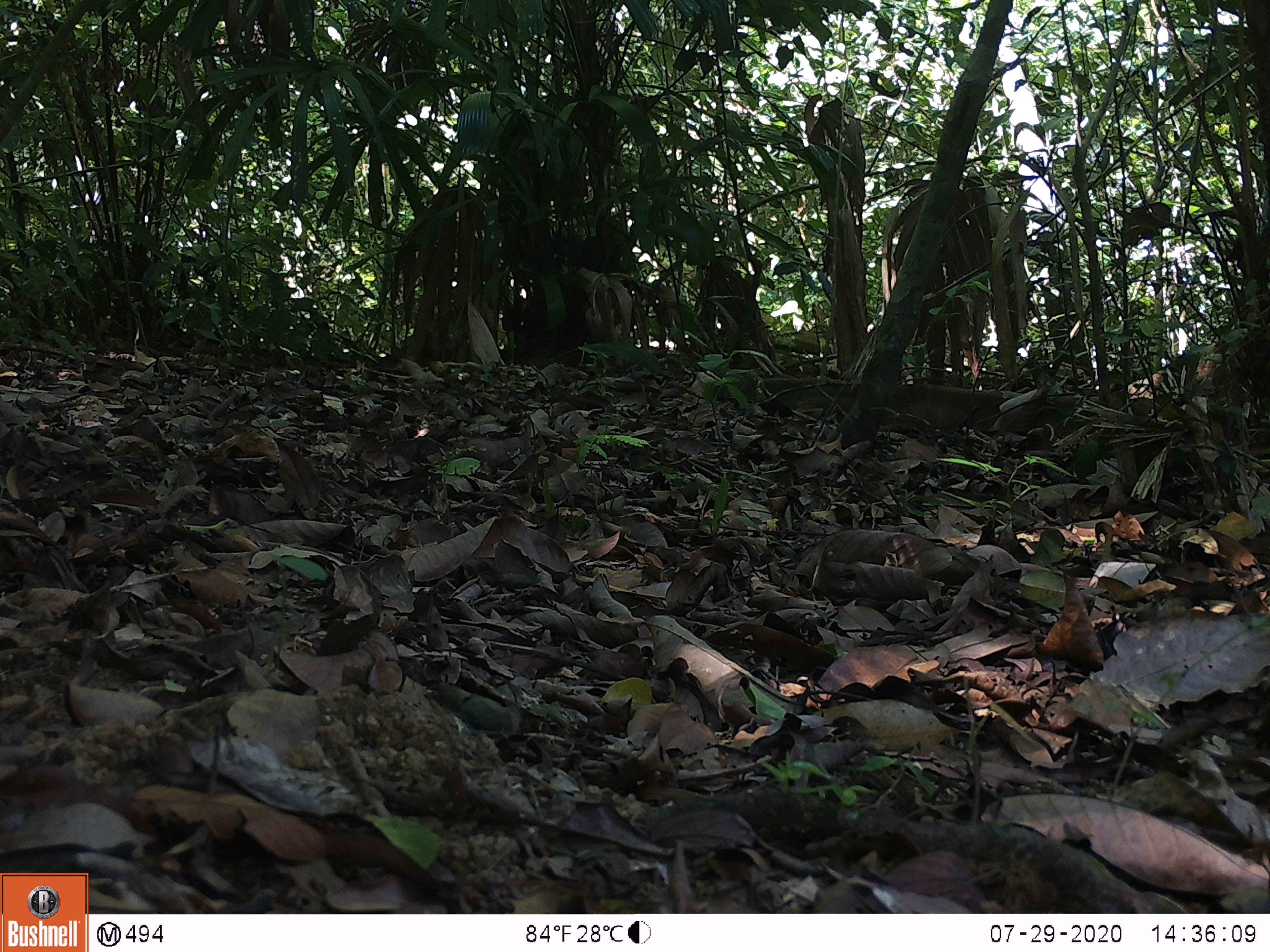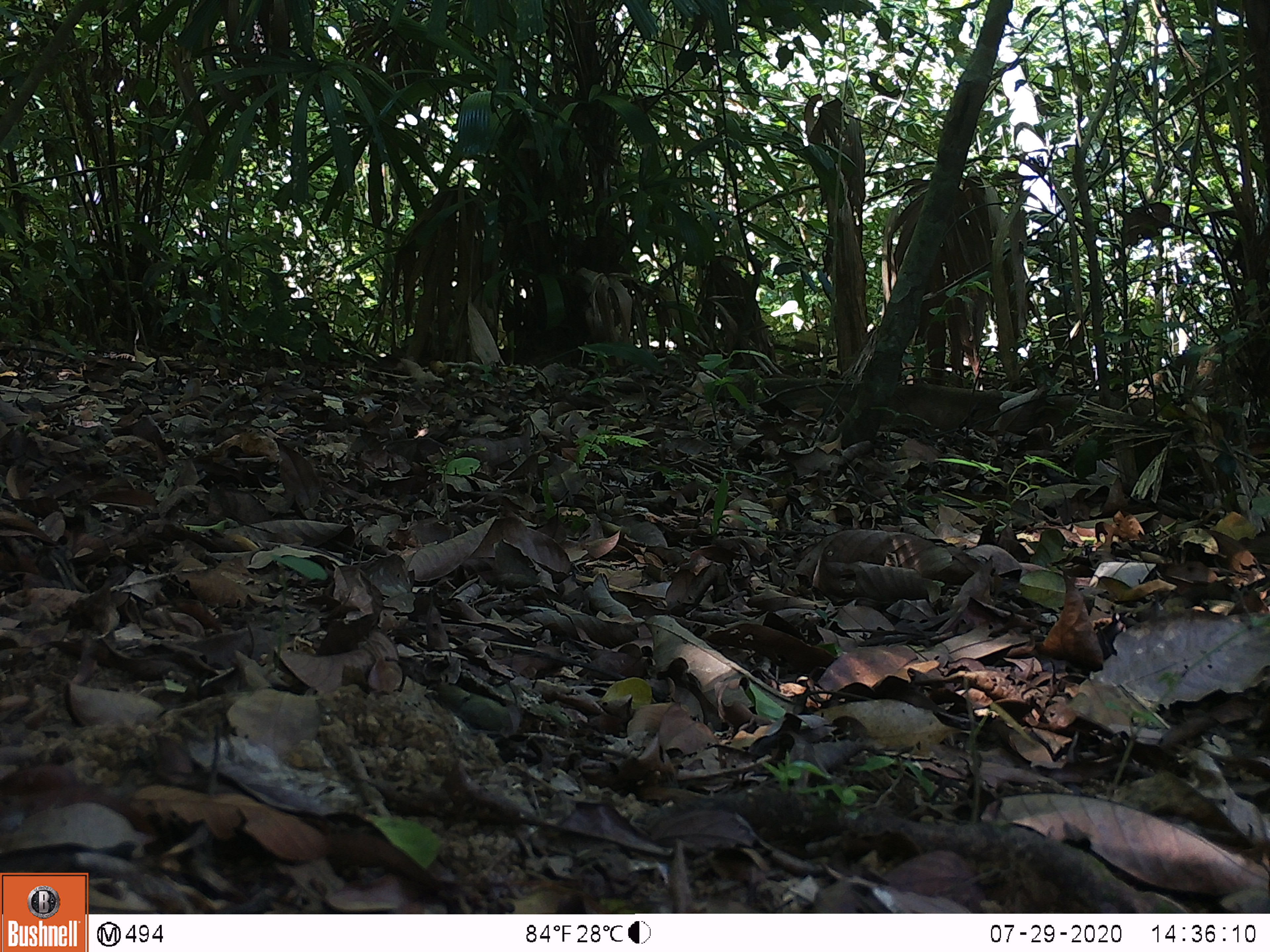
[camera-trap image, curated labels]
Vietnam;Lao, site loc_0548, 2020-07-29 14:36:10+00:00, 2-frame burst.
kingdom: Animalia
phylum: Chordata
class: Mammalia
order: Carnivora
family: Mustelidae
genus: Martes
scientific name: Martes flavigula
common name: yellow-throated marten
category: yellow throated marten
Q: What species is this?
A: Yellow throated marten (yellow-throated marten) (Martes flavigula).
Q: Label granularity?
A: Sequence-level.